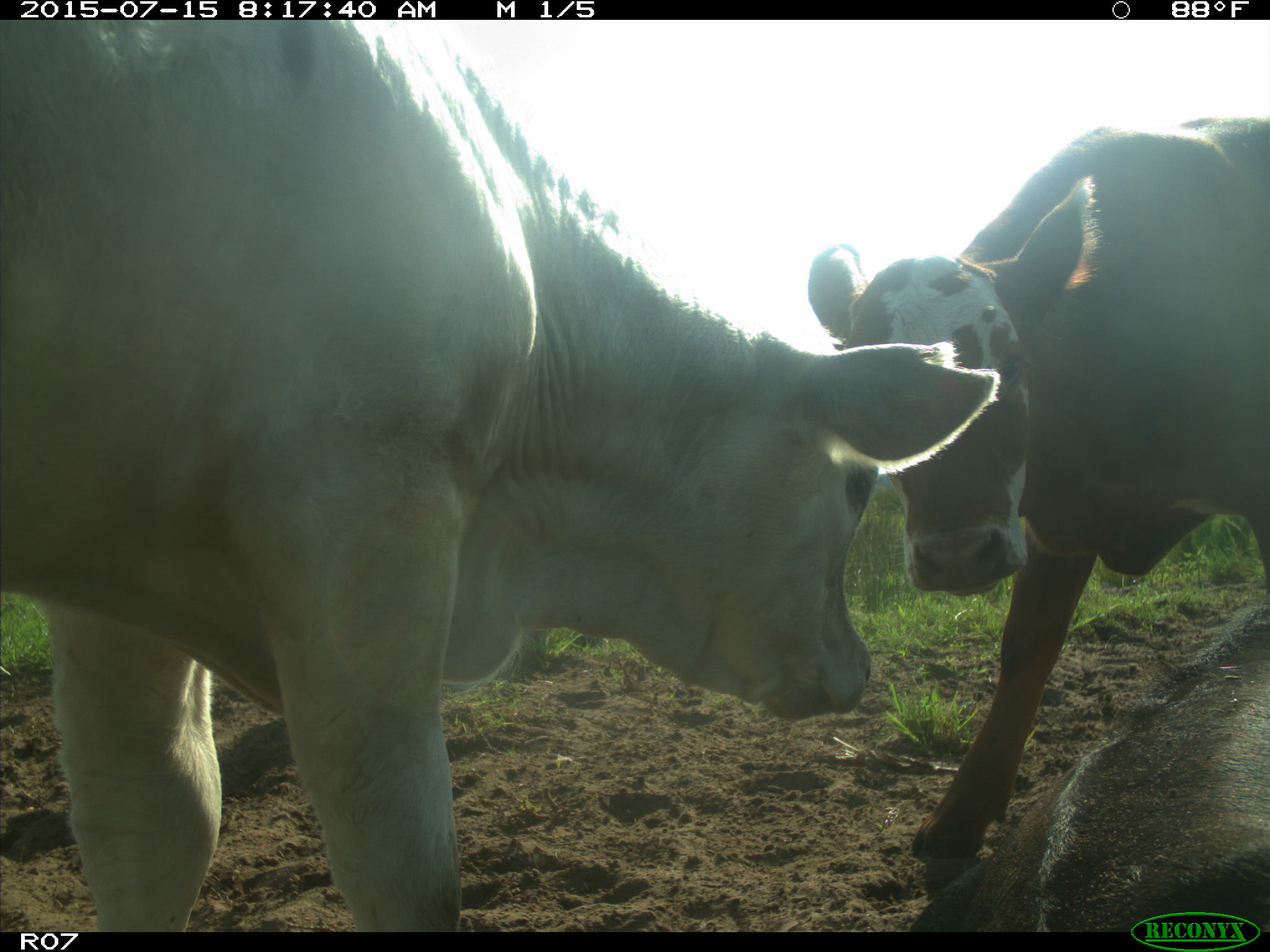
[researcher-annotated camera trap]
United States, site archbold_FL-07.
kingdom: Animalia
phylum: Chordata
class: Mammalia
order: Artiodactyla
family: Bovidae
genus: Bos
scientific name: Bos taurus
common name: domestic cow